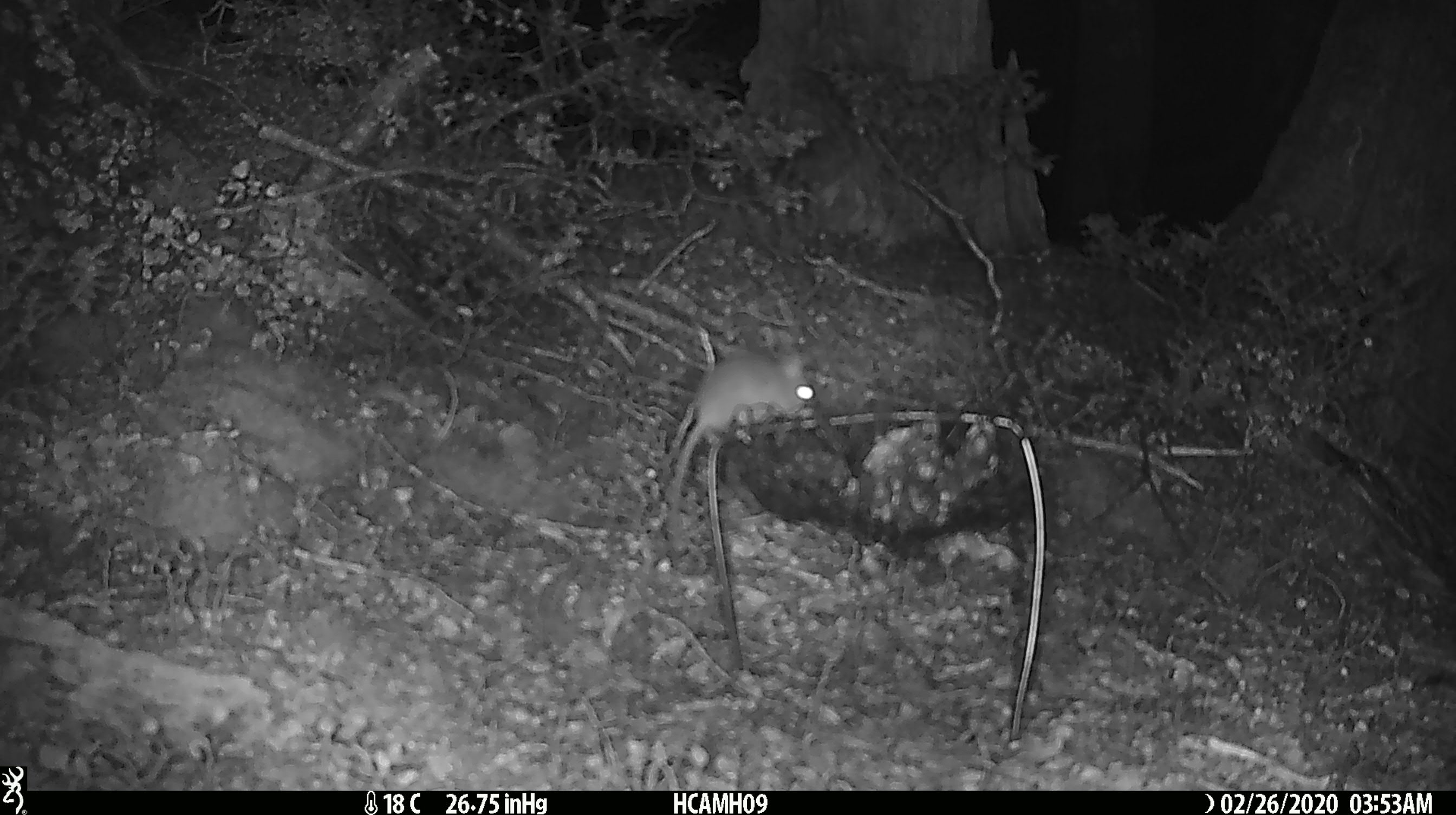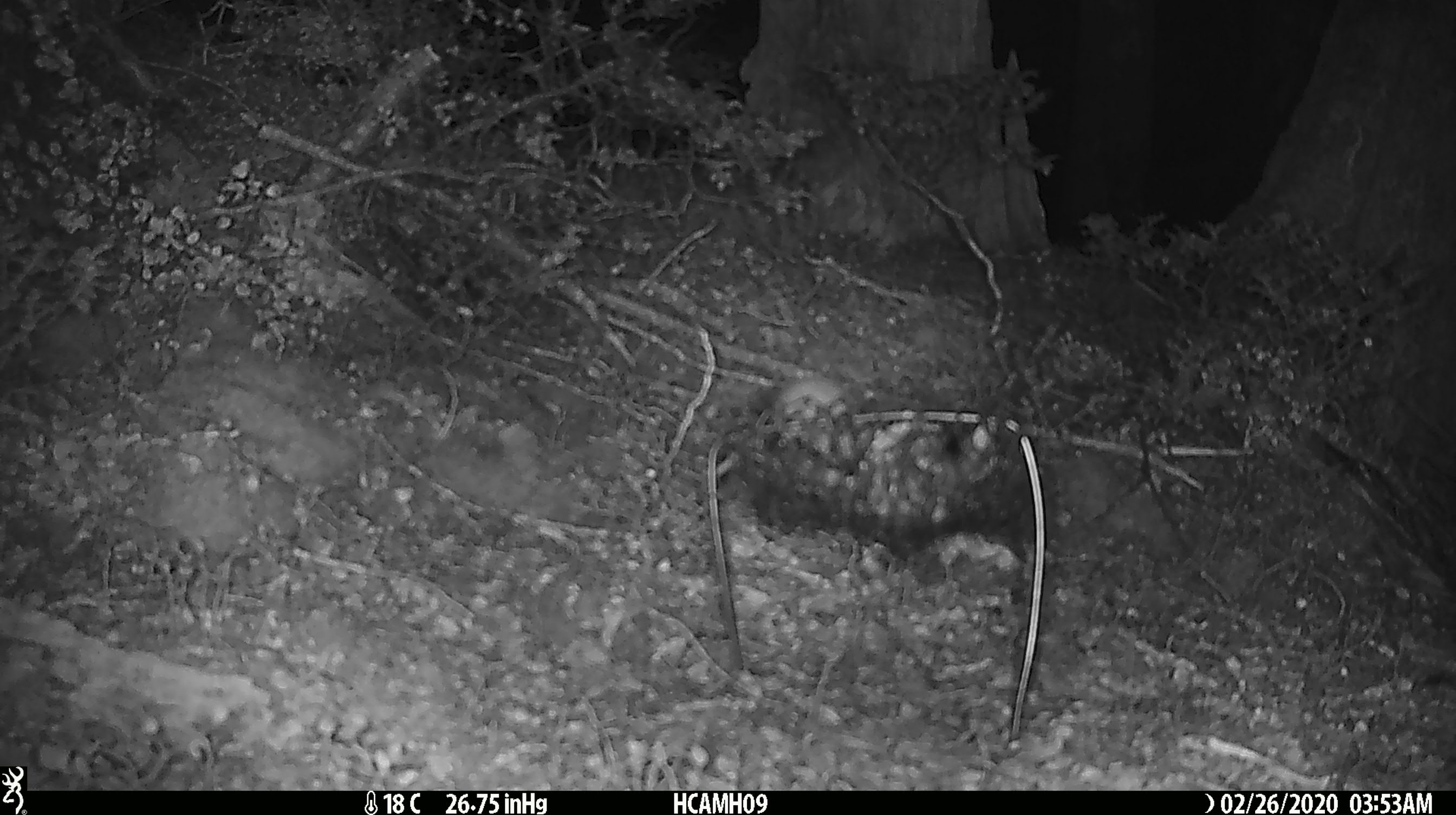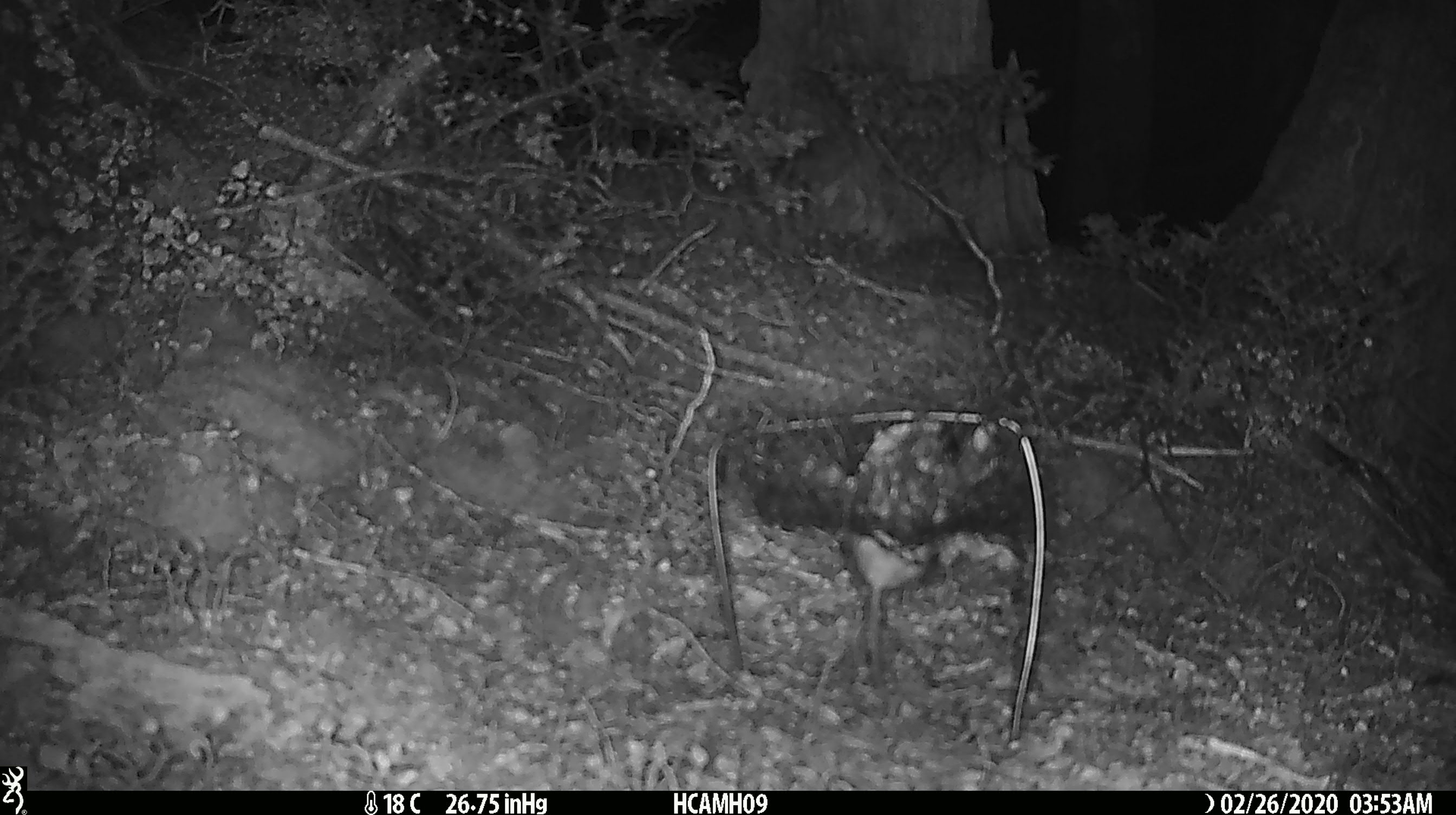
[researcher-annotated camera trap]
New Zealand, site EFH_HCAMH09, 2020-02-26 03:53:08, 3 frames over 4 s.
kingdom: Animalia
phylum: Chordata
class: Mammalia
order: Rodentia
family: Muridae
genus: Mus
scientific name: Mus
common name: mouse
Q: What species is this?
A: Mouse (Mus).